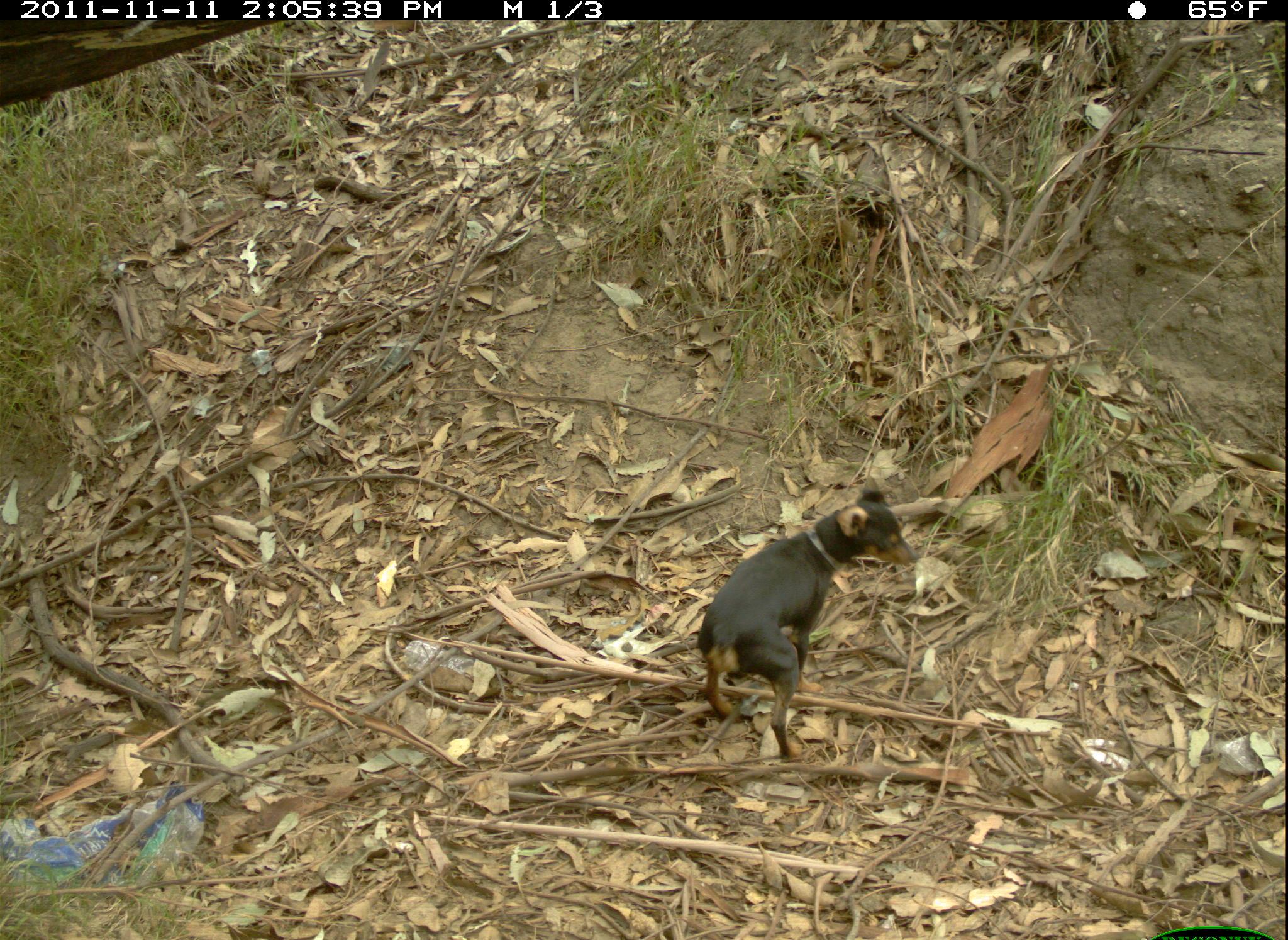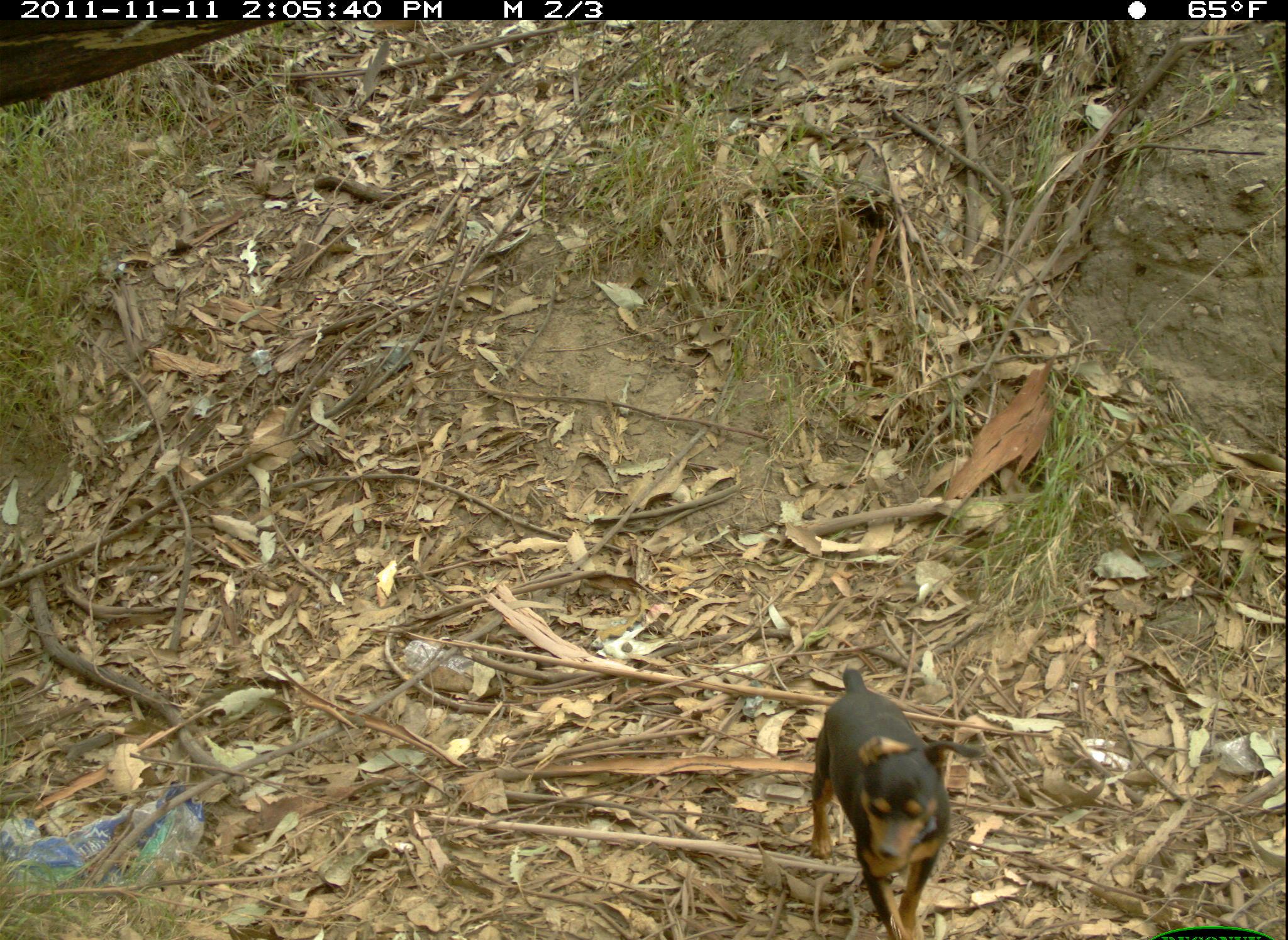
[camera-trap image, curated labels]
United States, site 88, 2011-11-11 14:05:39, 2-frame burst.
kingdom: Animalia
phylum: Chordata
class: Mammalia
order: Carnivora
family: Canidae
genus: Canis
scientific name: Canis familiaris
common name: domestic dog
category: dog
Dog (domestic dog) (Canis familiaris).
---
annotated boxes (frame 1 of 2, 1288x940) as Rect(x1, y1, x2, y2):
dog: Rect(691, 482, 932, 768)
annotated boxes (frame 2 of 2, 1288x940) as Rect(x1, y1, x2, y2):
dog: Rect(799, 638, 960, 940)